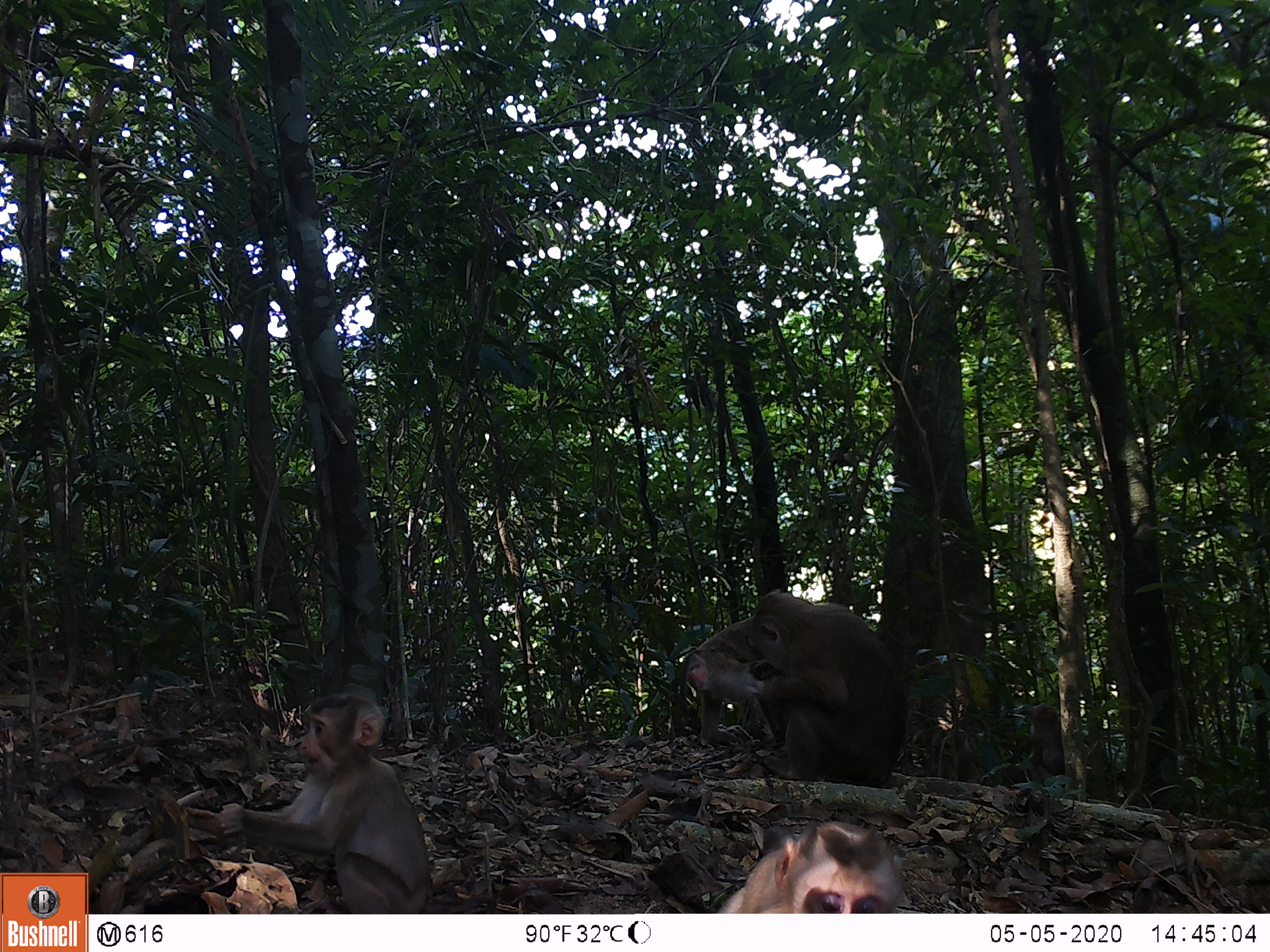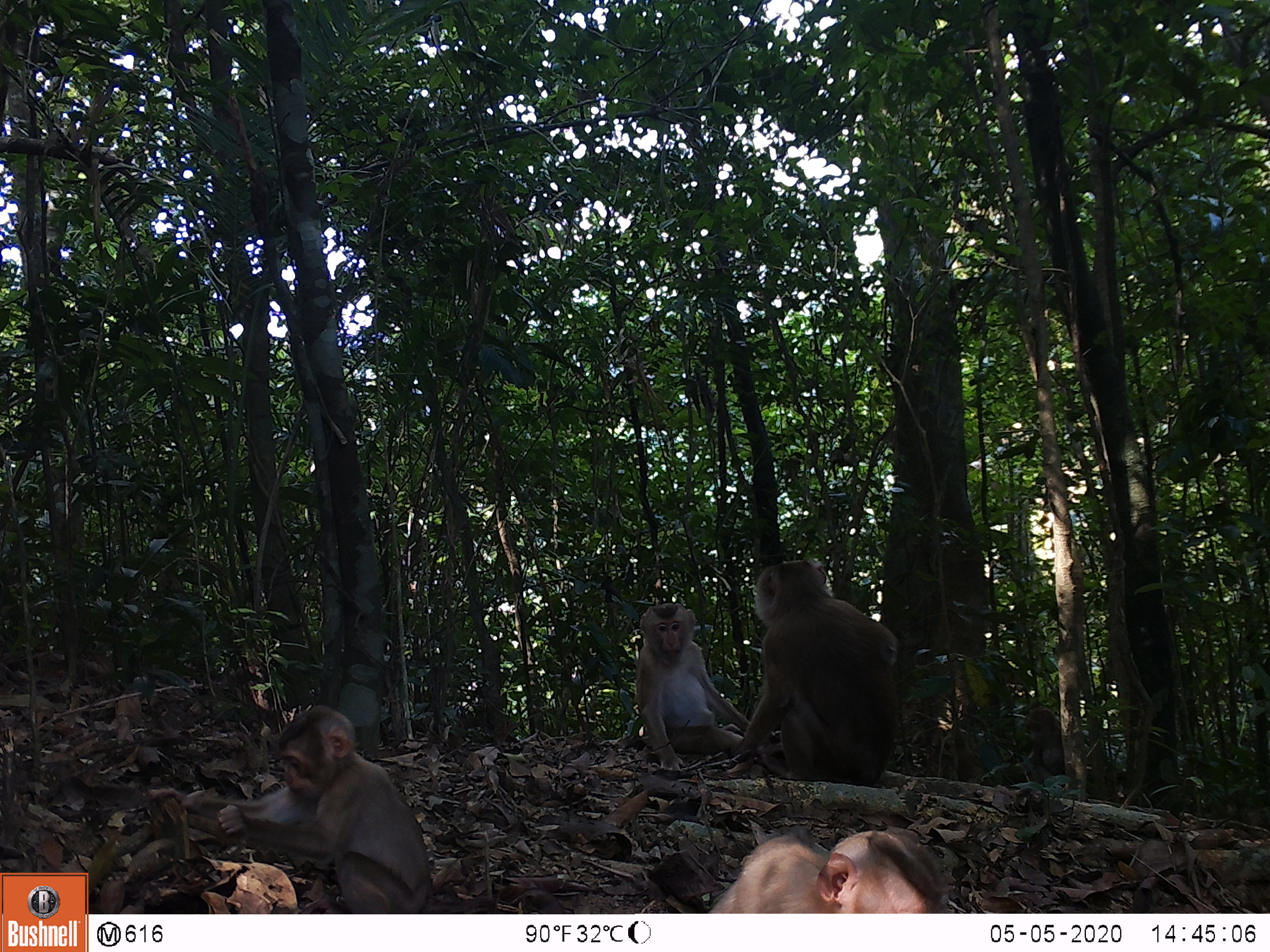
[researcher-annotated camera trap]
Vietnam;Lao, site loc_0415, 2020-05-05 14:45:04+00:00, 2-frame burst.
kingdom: Animalia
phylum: Chordata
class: Mammalia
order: Primates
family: Cercopithecidae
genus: Macaca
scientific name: Macaca nemestrina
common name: pig-tailed macaque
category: pig tailed macaque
Pig tailed macaque (pig-tailed macaque) (Macaca nemestrina). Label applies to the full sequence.